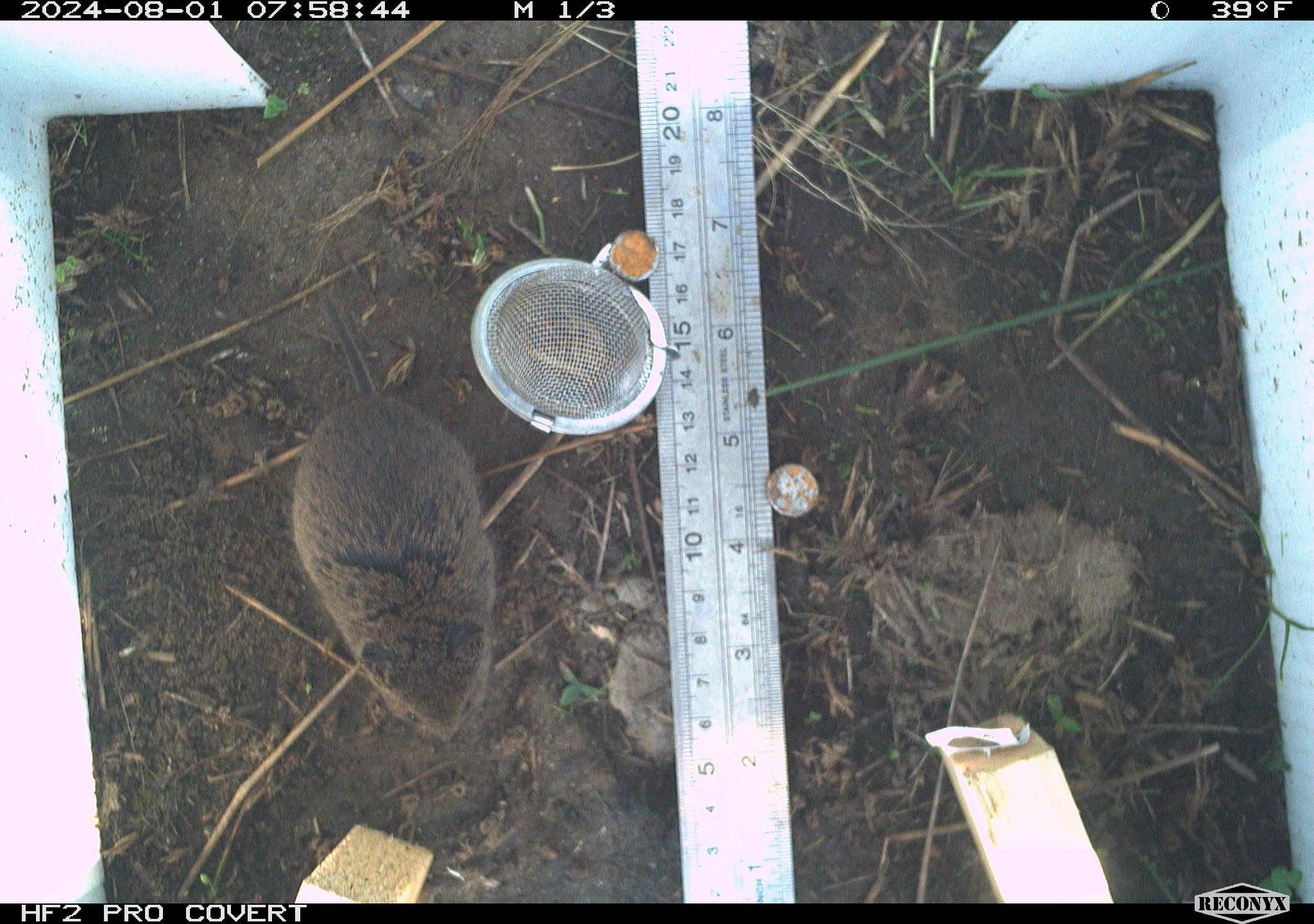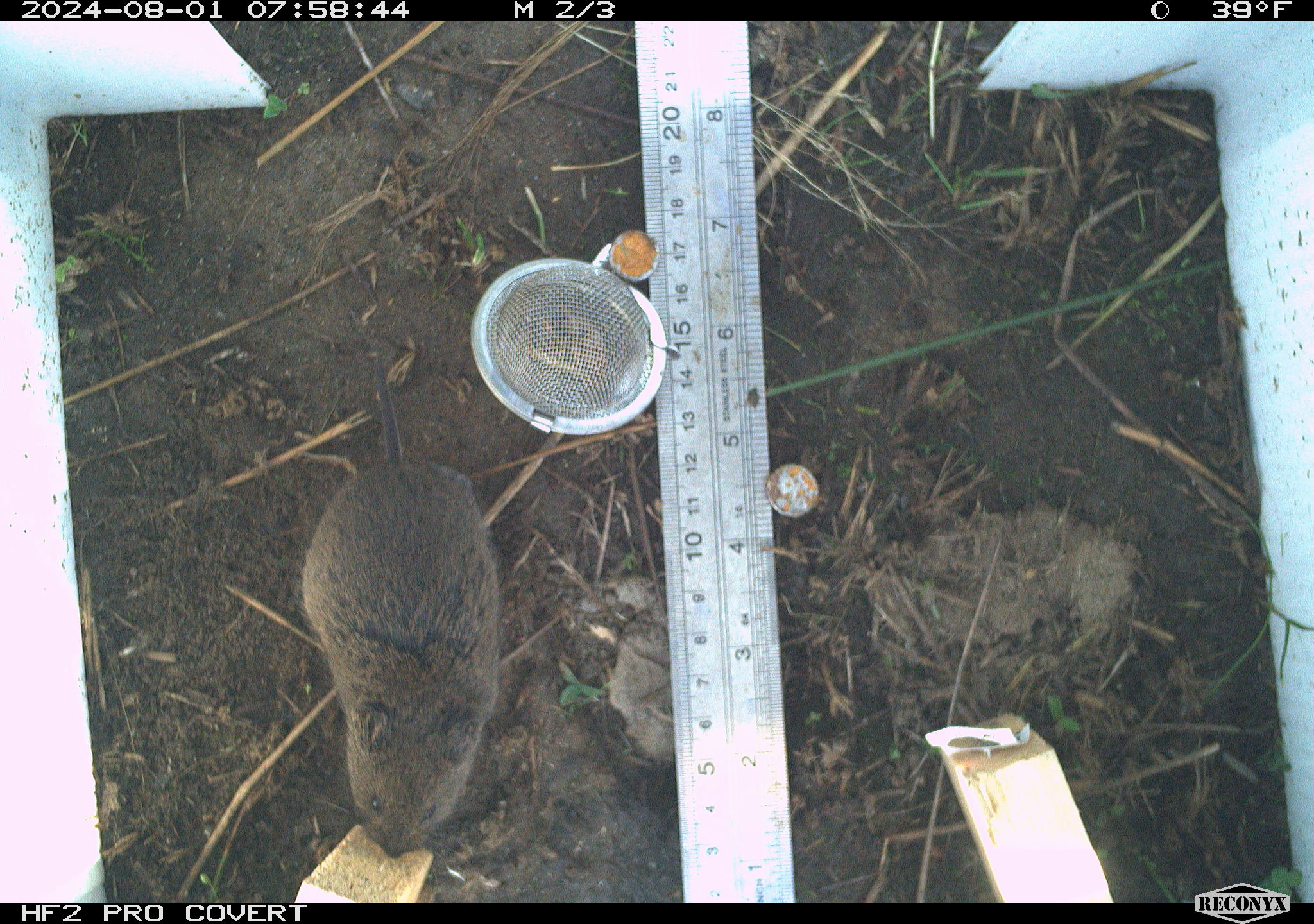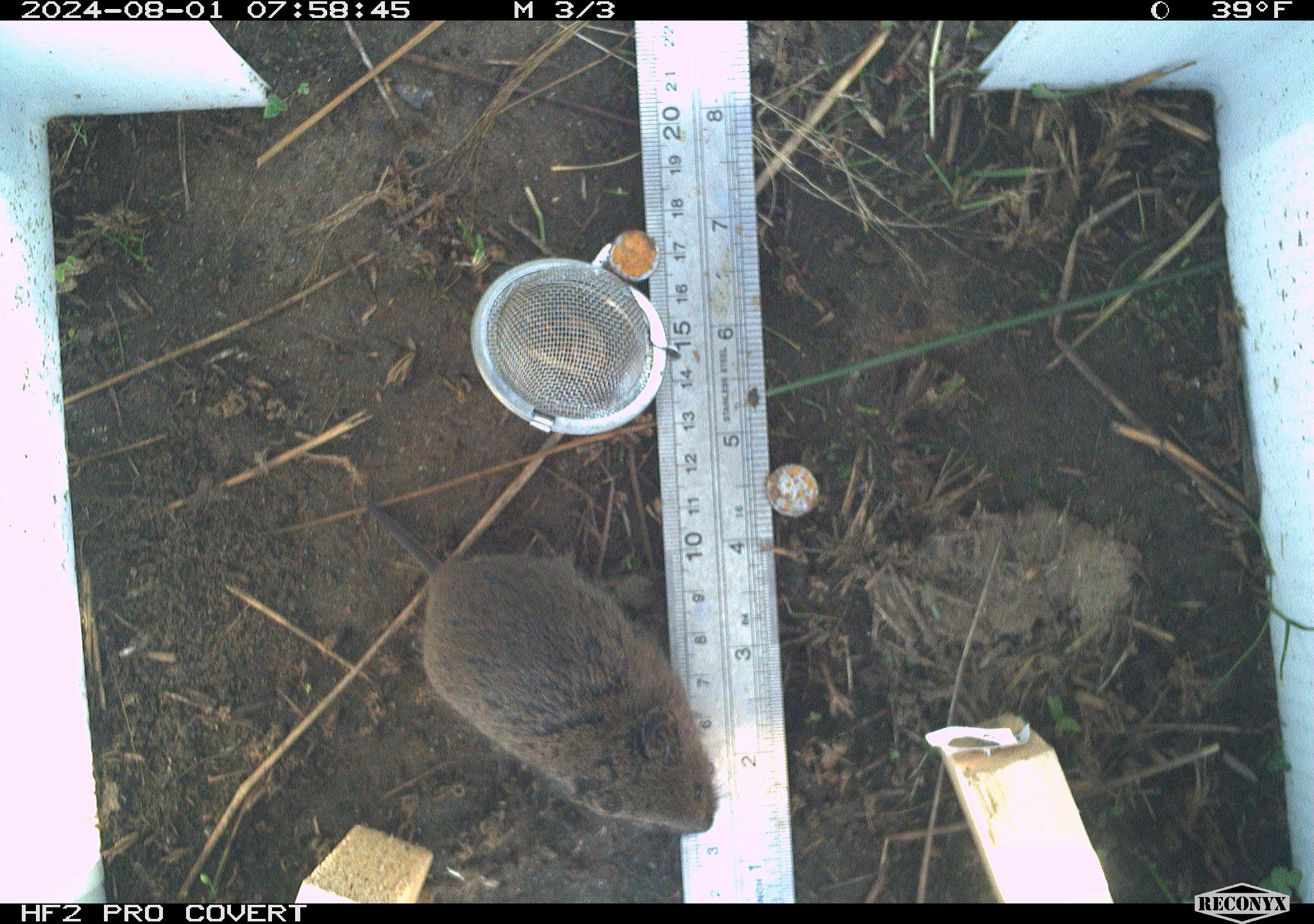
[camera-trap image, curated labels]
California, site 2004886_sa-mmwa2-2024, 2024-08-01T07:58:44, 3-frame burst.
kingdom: Animalia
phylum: Chordata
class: Mammalia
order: Rodentia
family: Cricetidae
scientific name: Arvicolinae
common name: voles, lemmings, and muskrats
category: arvicolinae subfamily